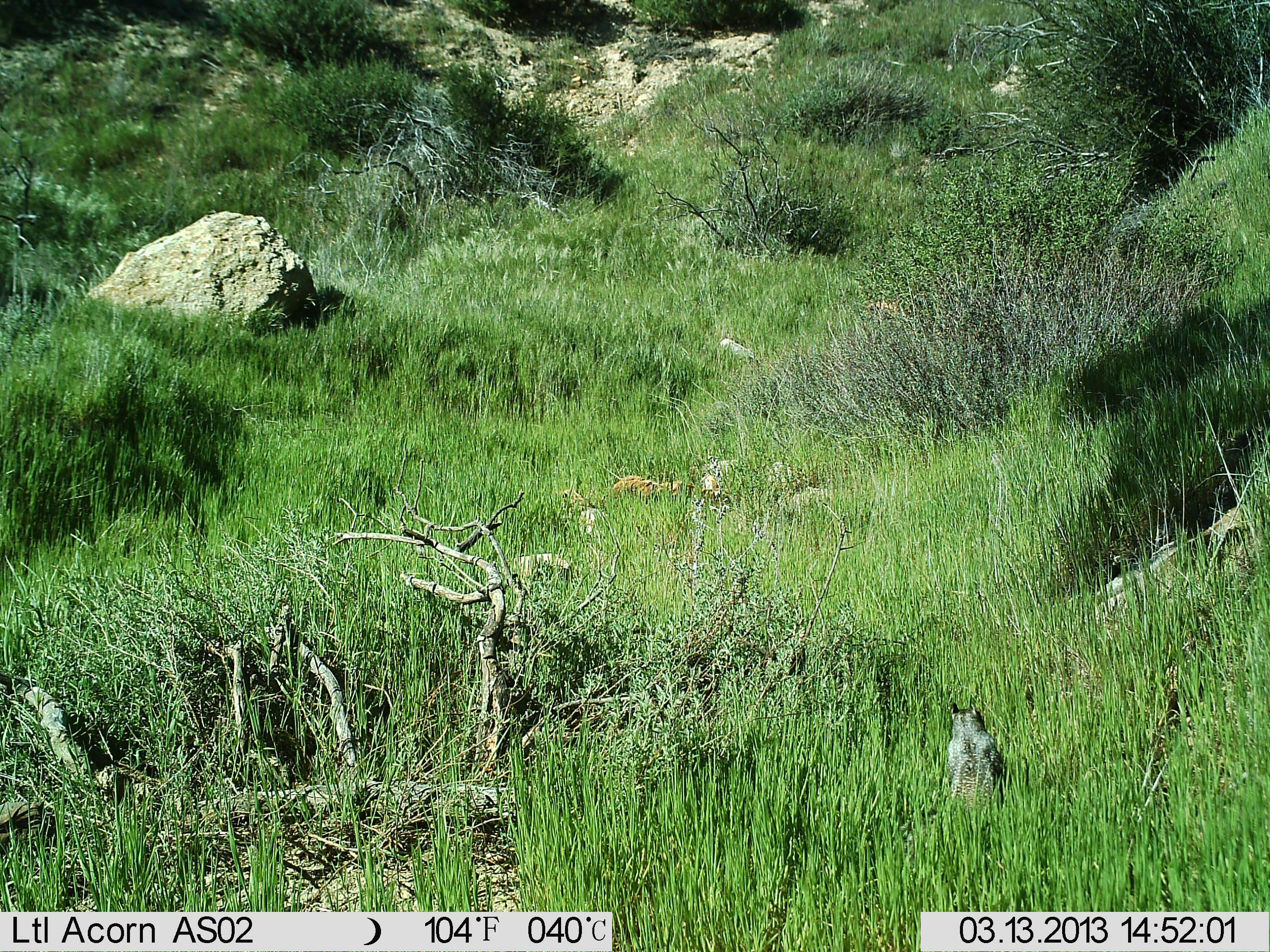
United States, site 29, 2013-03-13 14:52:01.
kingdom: Animalia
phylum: Chordata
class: Mammalia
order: Rodentia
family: Sciuridae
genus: Sciurus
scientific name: Sciurus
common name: squirrel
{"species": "squirrel (Sciurus)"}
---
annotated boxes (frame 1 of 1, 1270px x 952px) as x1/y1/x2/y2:
squirrel: 939/700/1008/826